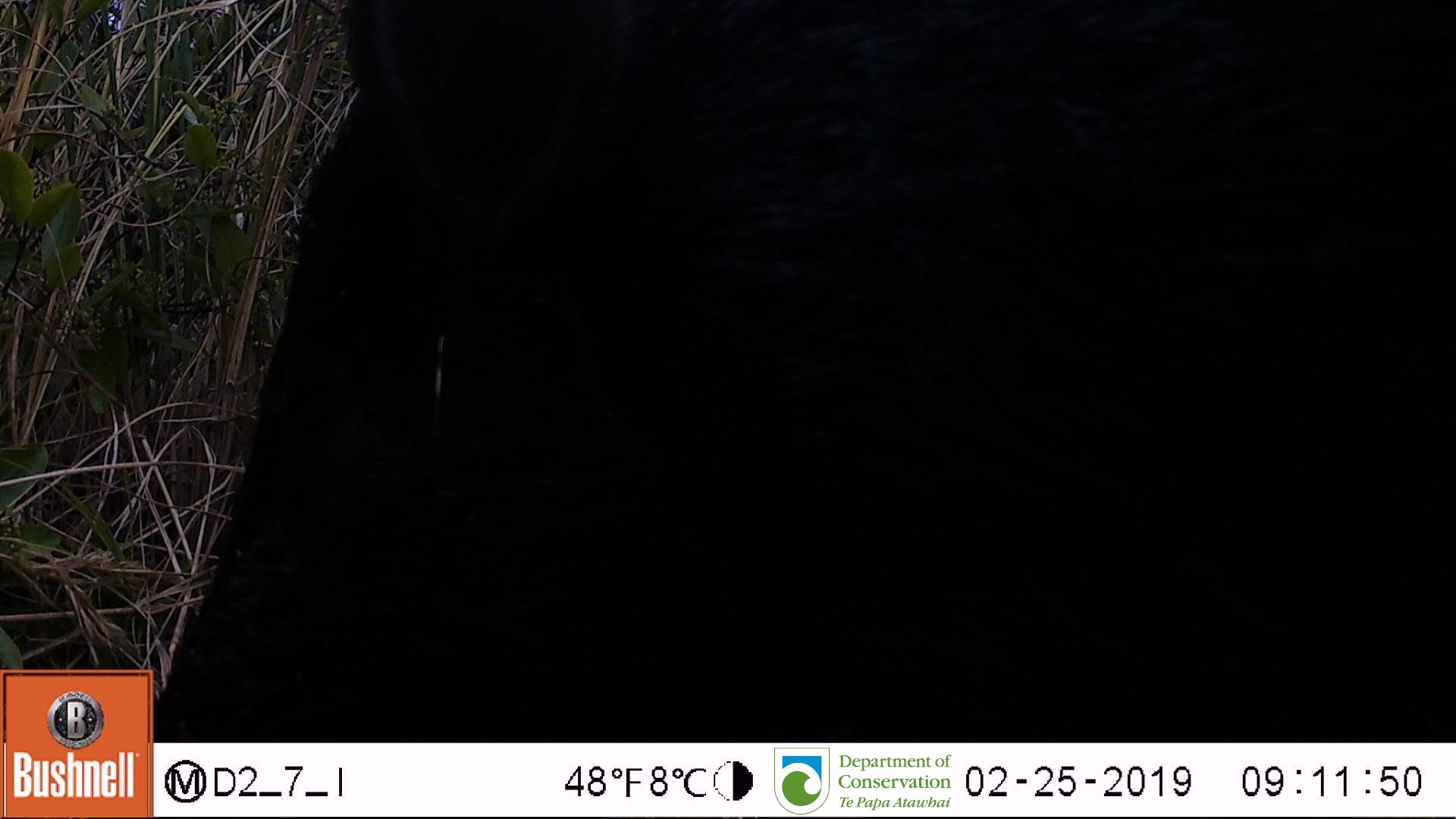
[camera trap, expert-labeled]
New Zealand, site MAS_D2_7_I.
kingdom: Animalia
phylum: Chordata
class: Mammalia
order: Artiodactyla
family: Suidae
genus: Sus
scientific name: Sus scrofa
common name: pig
Pig (Sus scrofa).